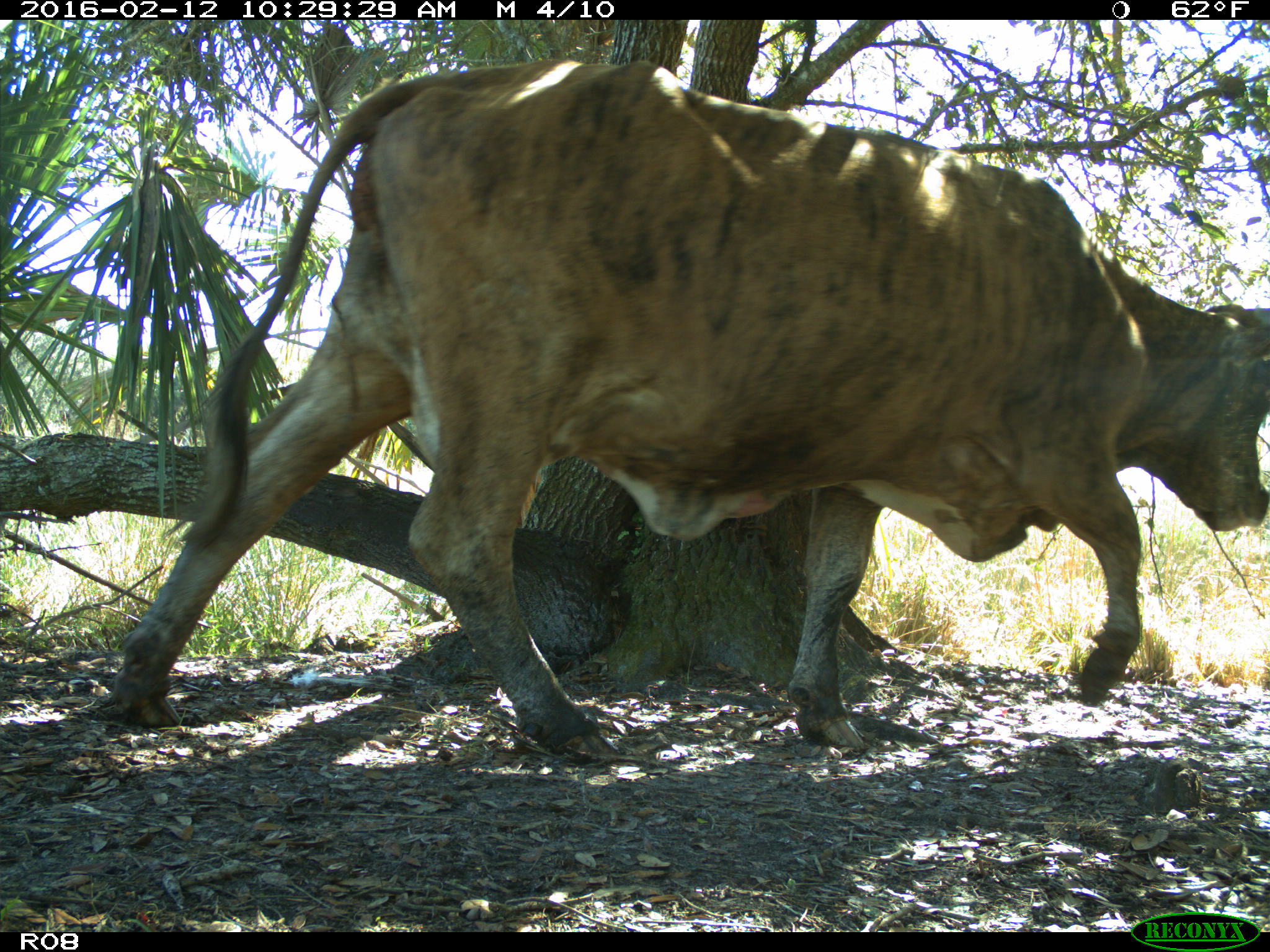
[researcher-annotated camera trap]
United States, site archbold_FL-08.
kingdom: Animalia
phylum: Chordata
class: Mammalia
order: Artiodactyla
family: Bovidae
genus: Bos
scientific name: Bos taurus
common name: domestic cow